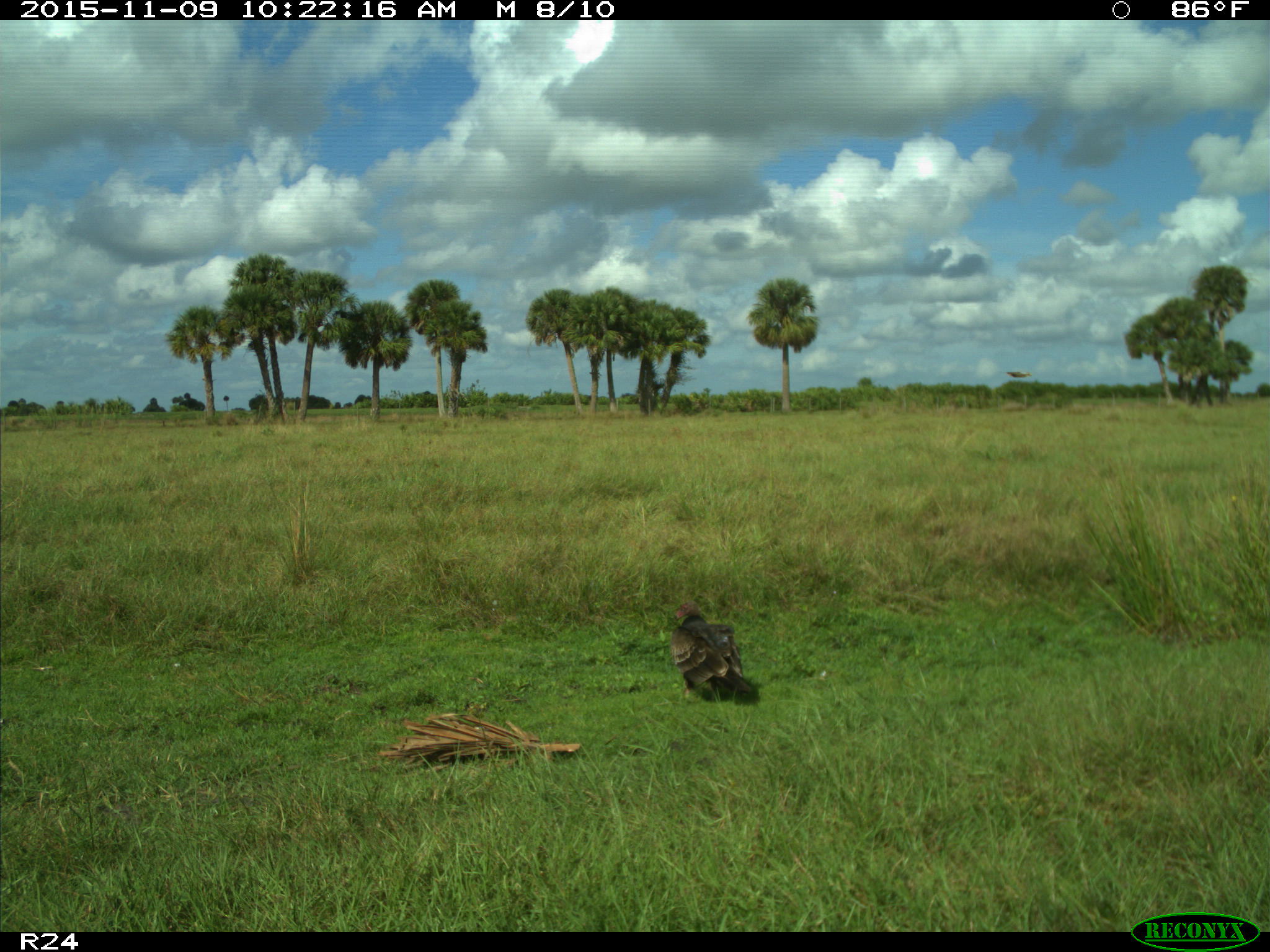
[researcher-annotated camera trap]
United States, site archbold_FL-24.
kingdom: Animalia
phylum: Chordata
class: Aves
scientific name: Aves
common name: birds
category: unidentified bird